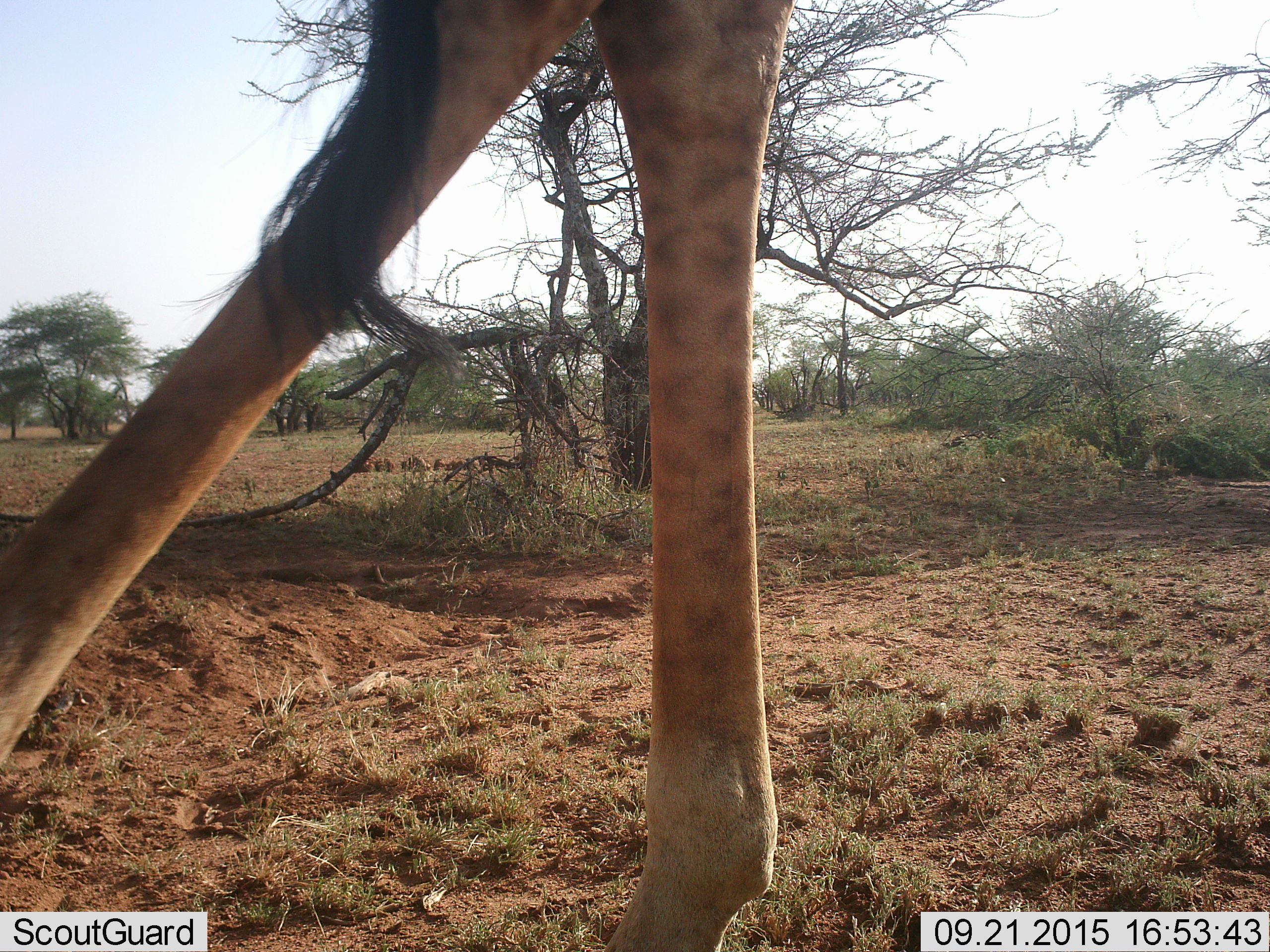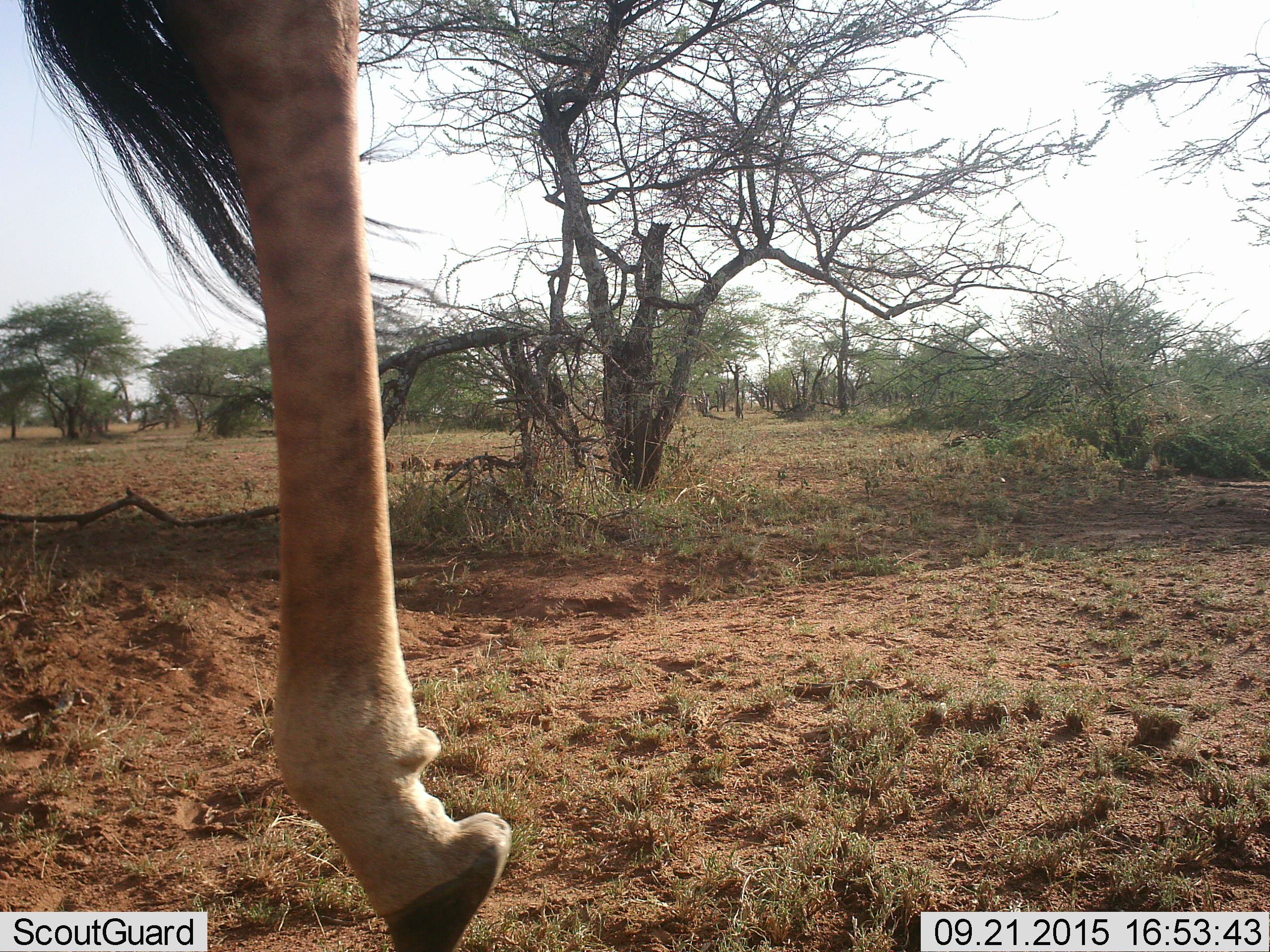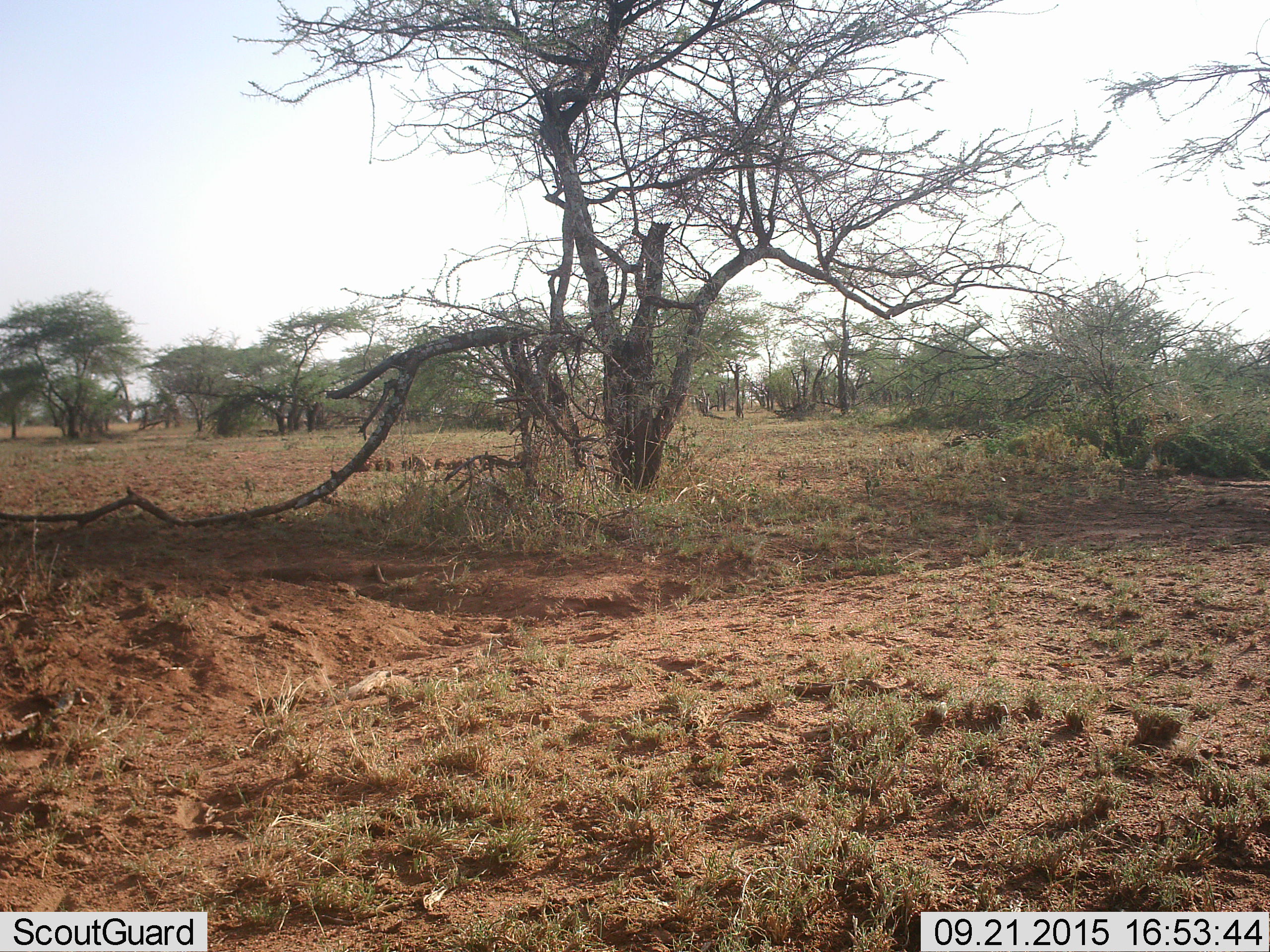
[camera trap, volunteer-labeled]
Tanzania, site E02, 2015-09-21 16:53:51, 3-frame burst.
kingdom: Animalia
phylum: Chordata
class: Mammalia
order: Artiodactyla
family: Giraffidae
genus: Giraffa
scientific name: Giraffa camelopardalis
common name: giraffe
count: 1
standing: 11%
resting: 0%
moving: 89%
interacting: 0%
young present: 0%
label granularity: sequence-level